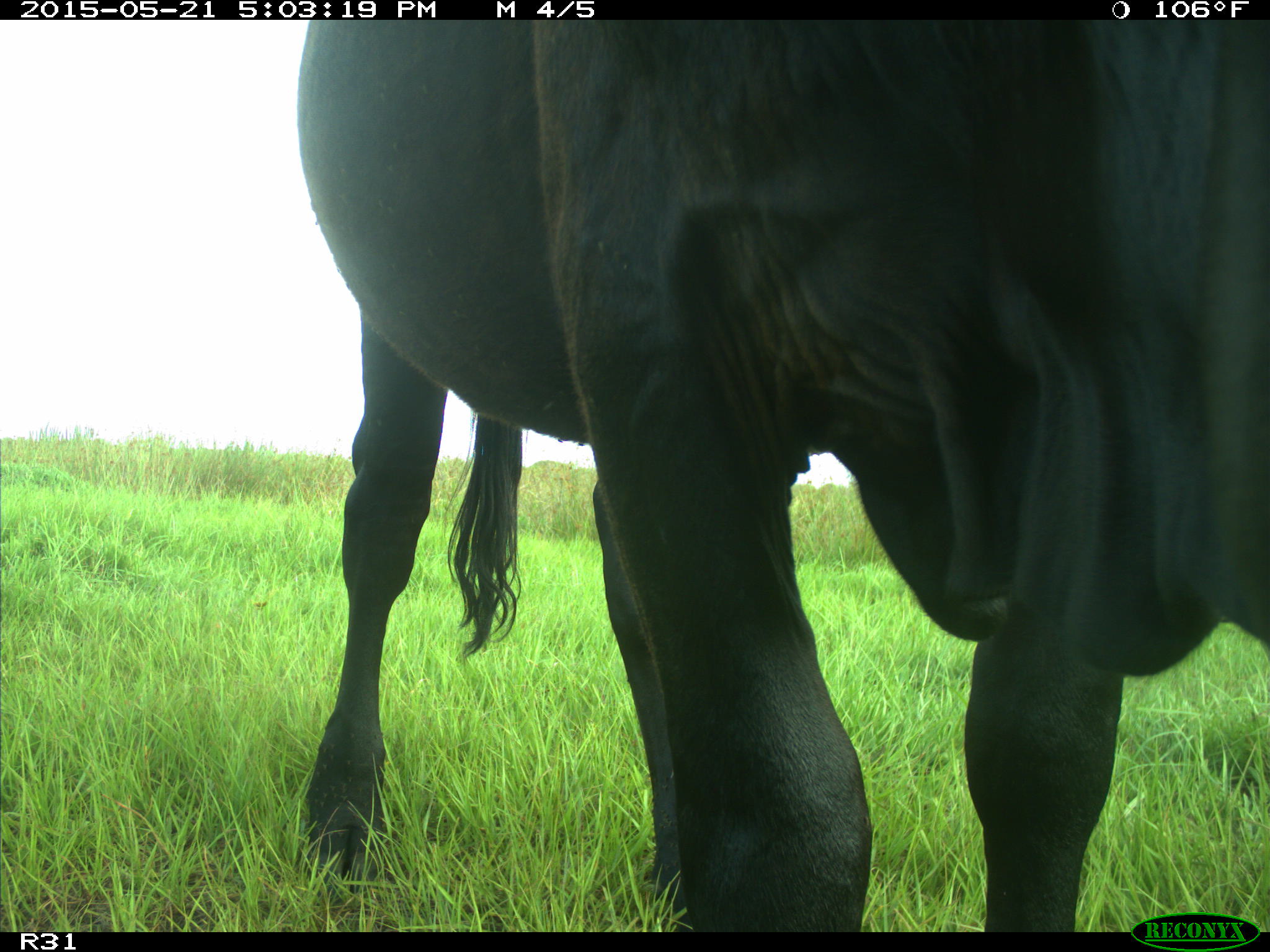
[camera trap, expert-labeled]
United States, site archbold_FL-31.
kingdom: Animalia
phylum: Chordata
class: Mammalia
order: Artiodactyla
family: Bovidae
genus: Bos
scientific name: Bos taurus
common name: domestic cow